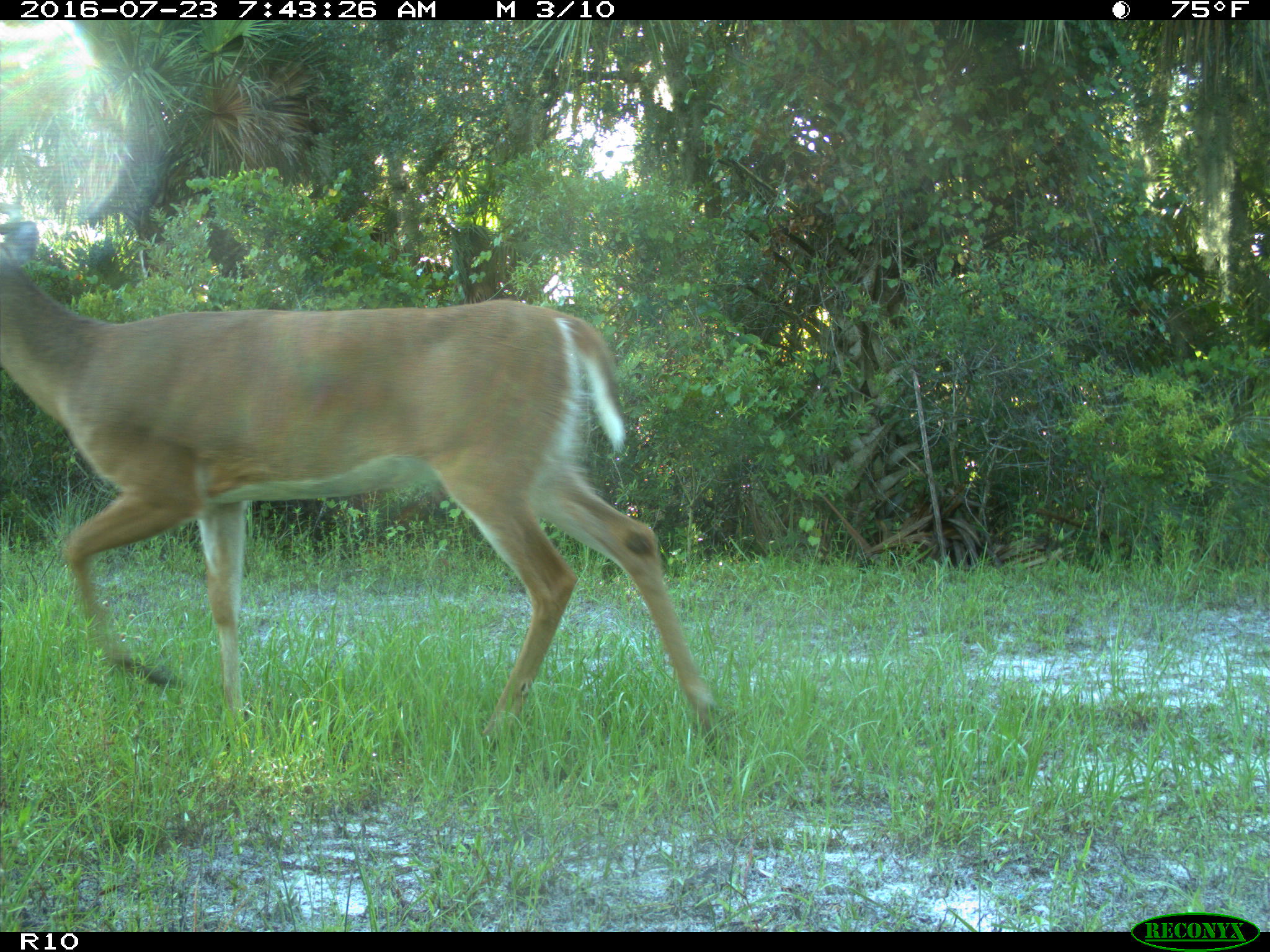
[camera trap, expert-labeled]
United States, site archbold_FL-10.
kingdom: Animalia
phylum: Chordata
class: Mammalia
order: Artiodactyla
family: Cervidae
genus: Odocoileus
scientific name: Odocoileus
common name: deer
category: unidentified deer